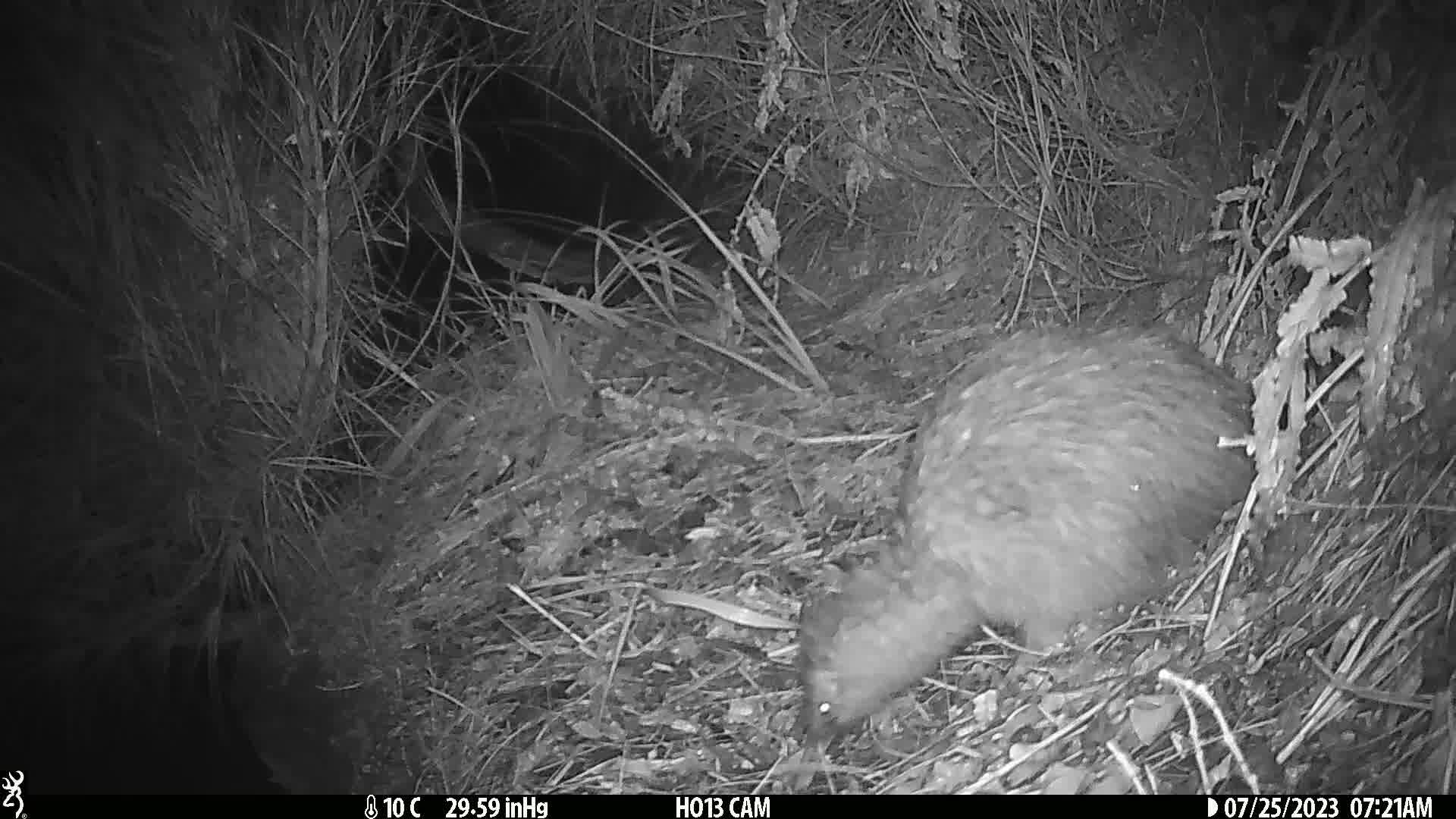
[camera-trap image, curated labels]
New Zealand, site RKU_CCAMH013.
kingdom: Animalia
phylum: Chordata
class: Aves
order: Apterygiformes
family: Apterygidae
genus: Apteryx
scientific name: Apteryx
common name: kiwi